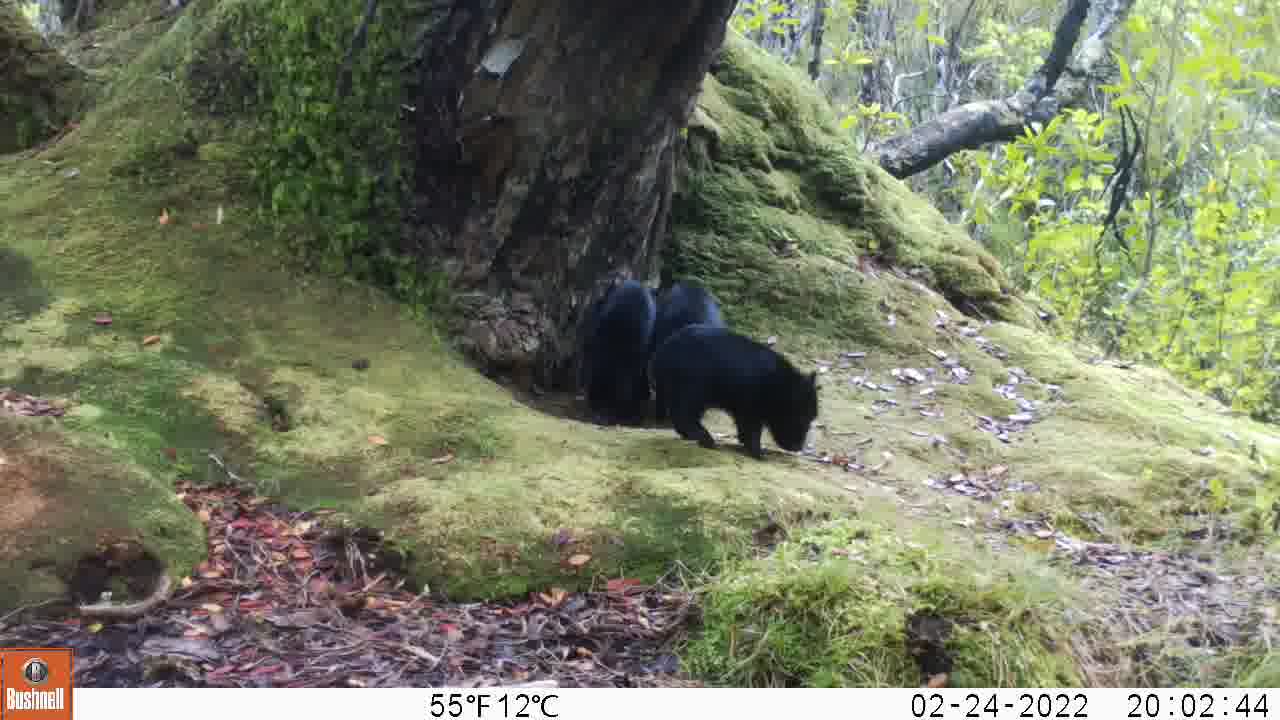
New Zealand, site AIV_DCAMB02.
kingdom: Animalia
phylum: Chordata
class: Mammalia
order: Artiodactyla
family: Suidae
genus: Sus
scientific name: Sus scrofa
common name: pig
Pig (Sus scrofa).